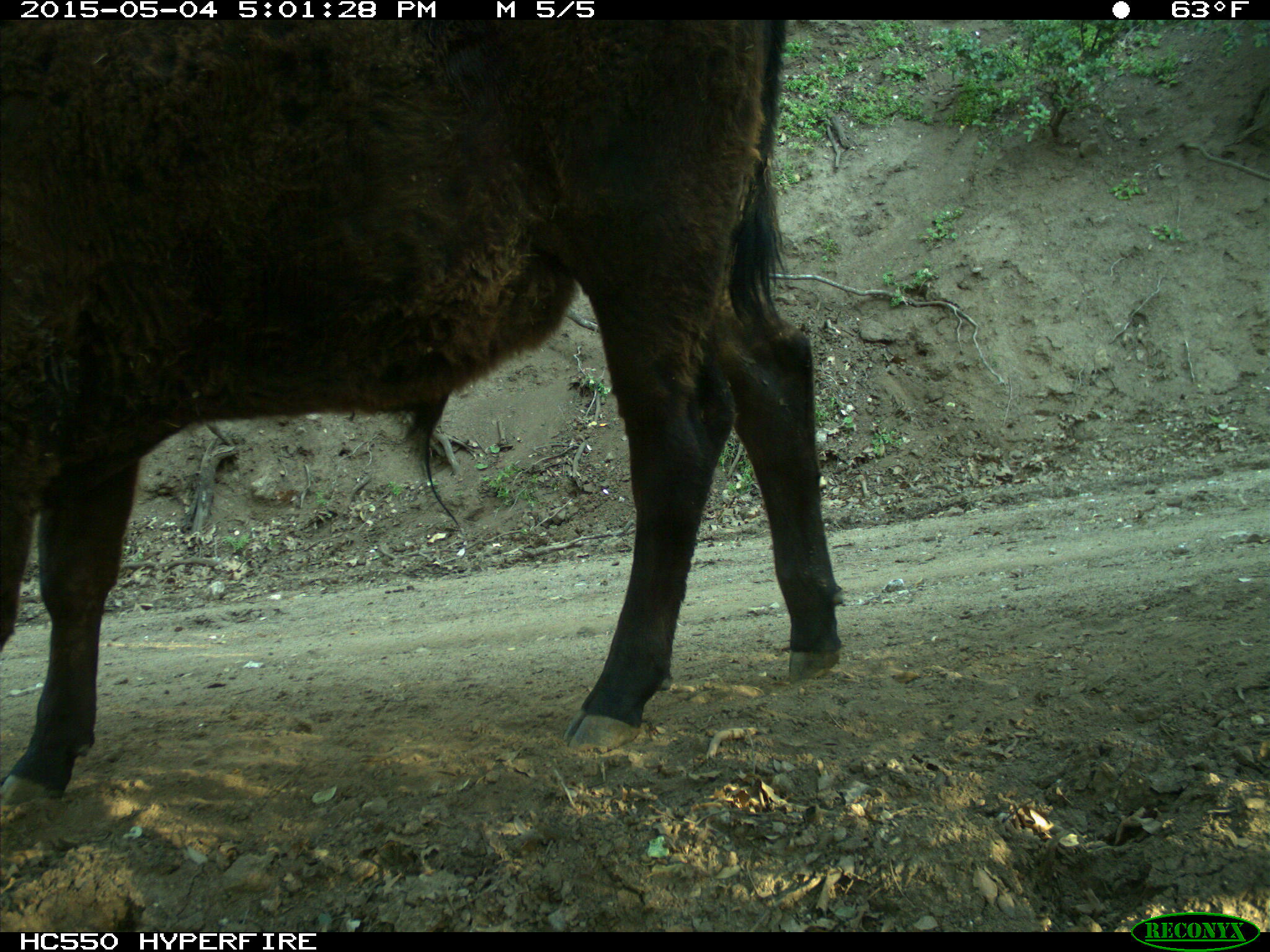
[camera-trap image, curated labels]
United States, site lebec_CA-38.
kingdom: Animalia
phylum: Chordata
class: Mammalia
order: Artiodactyla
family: Bovidae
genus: Bos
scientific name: Bos taurus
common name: domestic cow